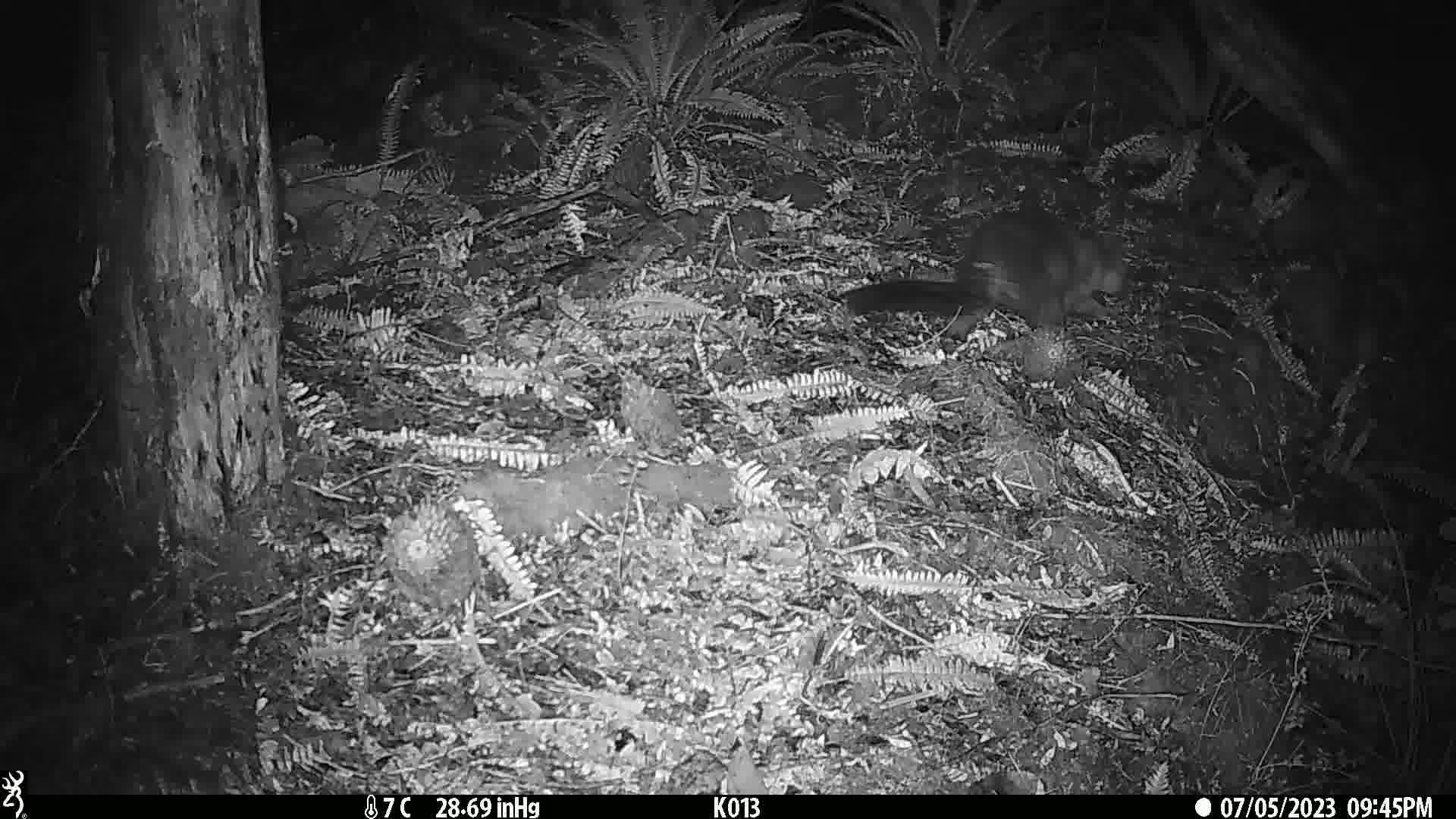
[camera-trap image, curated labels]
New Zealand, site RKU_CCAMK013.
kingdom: Animalia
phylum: Chordata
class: Mammalia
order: Diprotodontia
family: Phalangeridae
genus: Trichosurus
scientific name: Trichosurus vulpecula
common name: common brushtail possum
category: possum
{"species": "possum (common brushtail possum) (Trichosurus vulpecula)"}